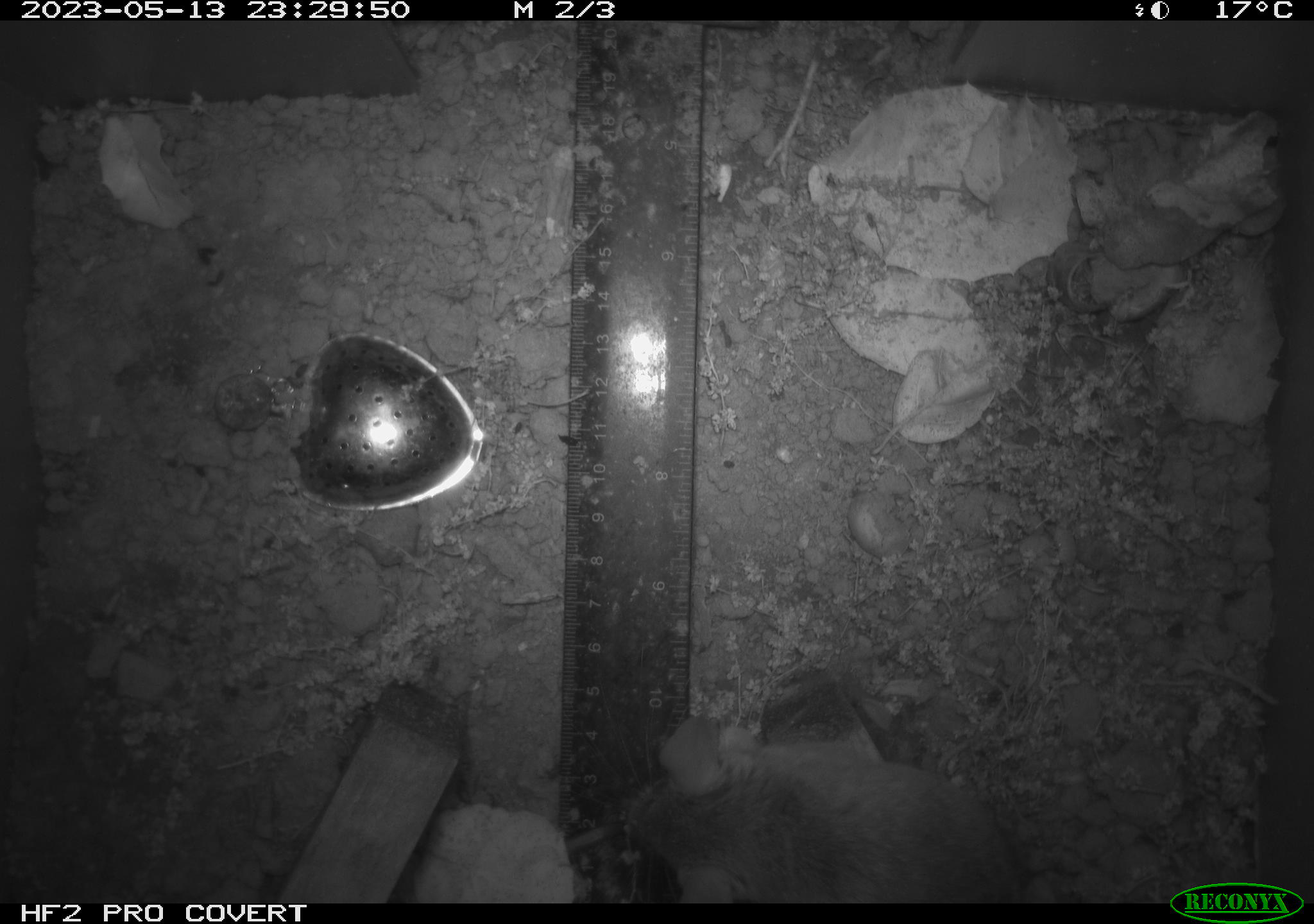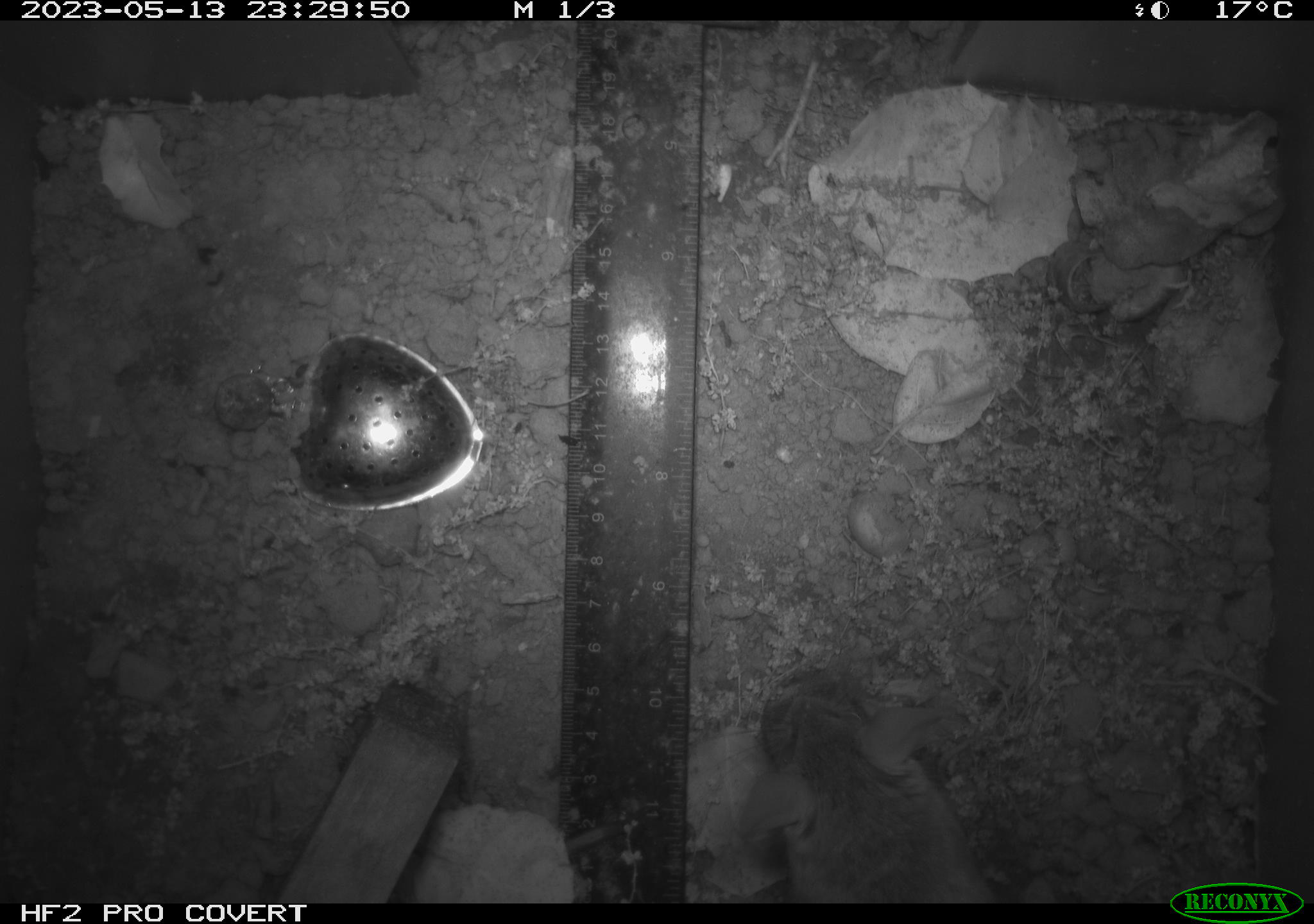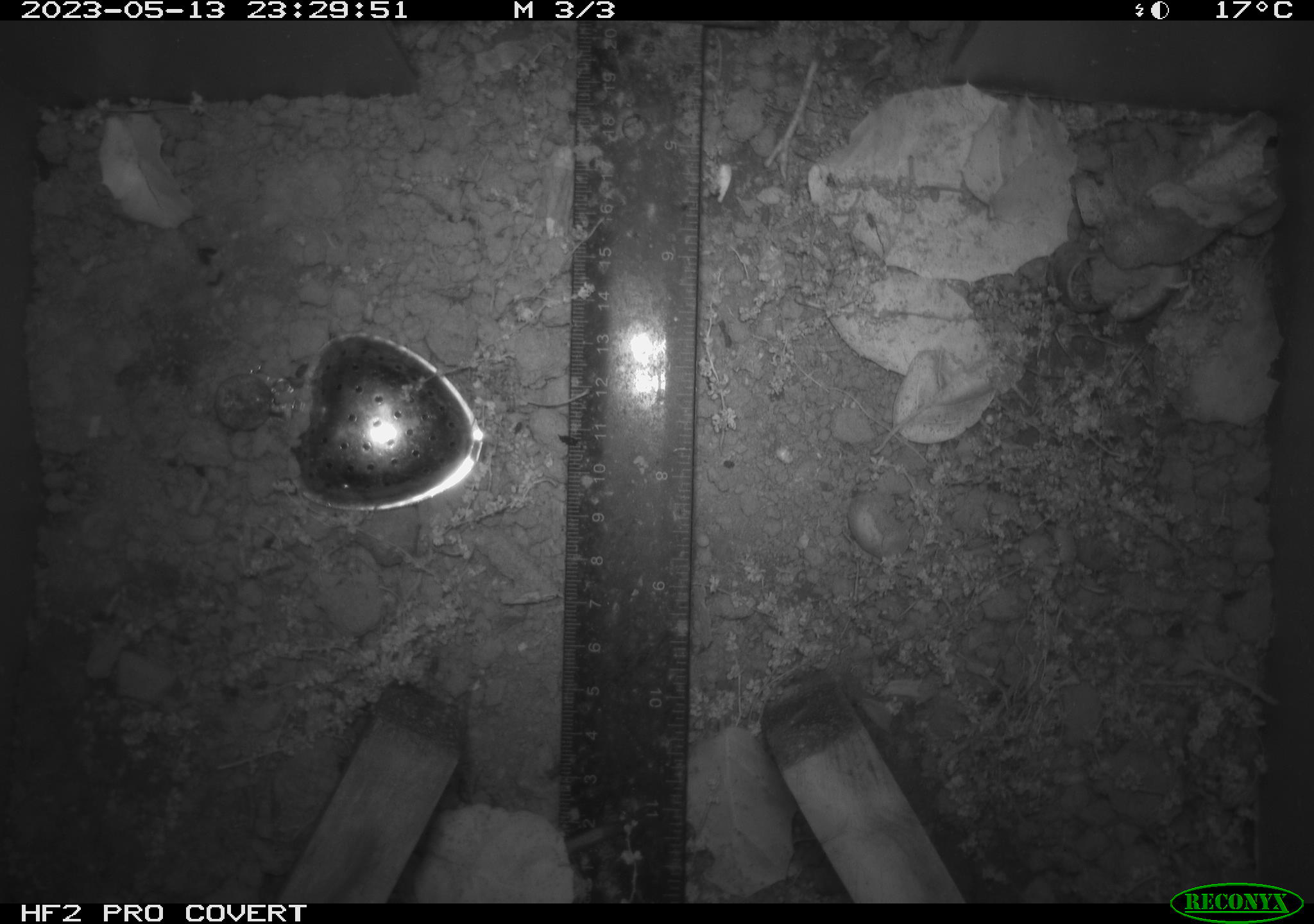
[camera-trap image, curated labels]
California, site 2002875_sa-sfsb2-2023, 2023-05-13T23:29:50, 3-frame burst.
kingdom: Animalia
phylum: Chordata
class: Mammalia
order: Rodentia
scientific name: Rodentia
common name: mouse species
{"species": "mouse species (Rodentia)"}